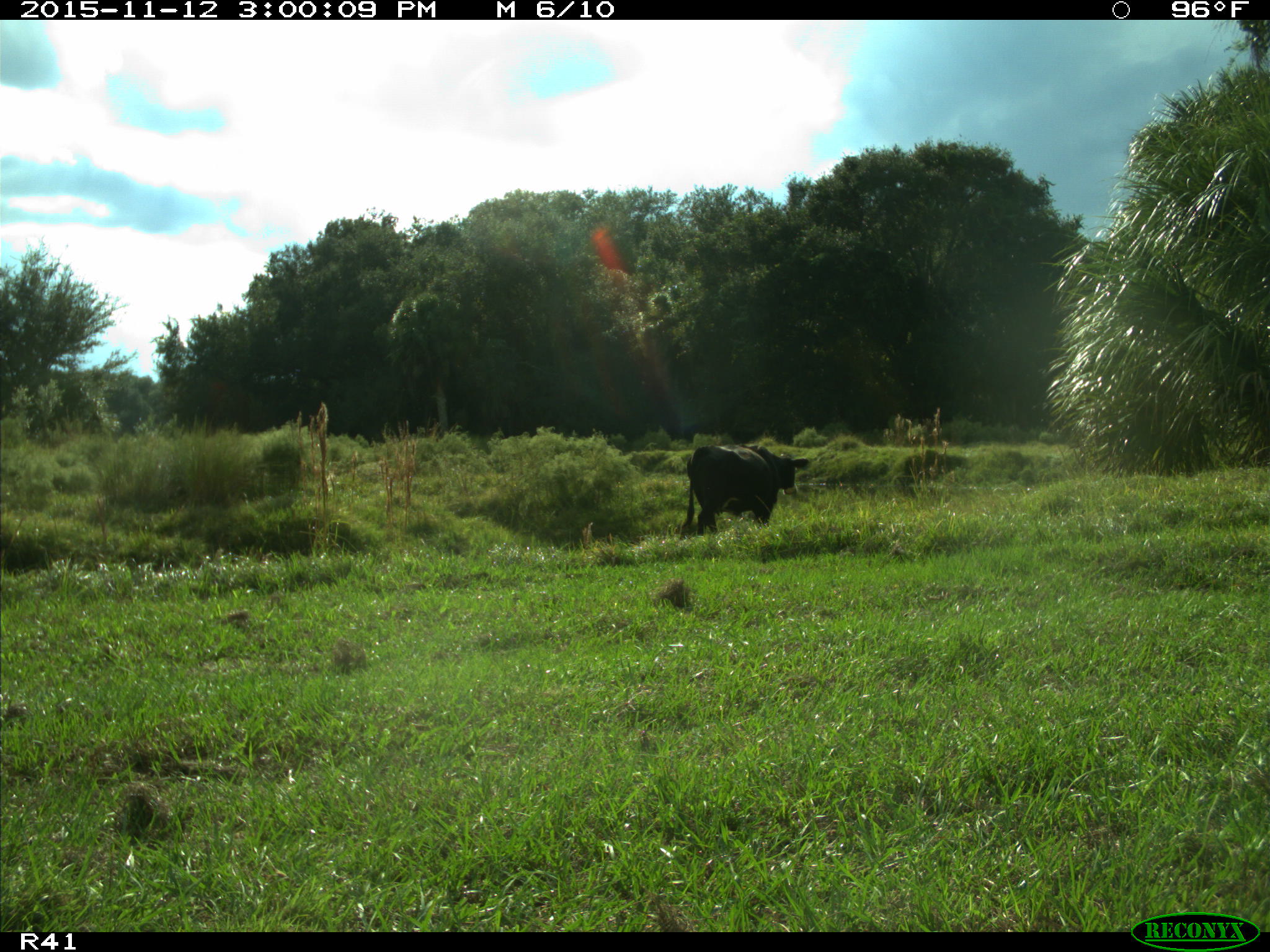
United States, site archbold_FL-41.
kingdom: Animalia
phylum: Chordata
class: Mammalia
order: Artiodactyla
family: Bovidae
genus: Bos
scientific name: Bos taurus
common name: domestic cow